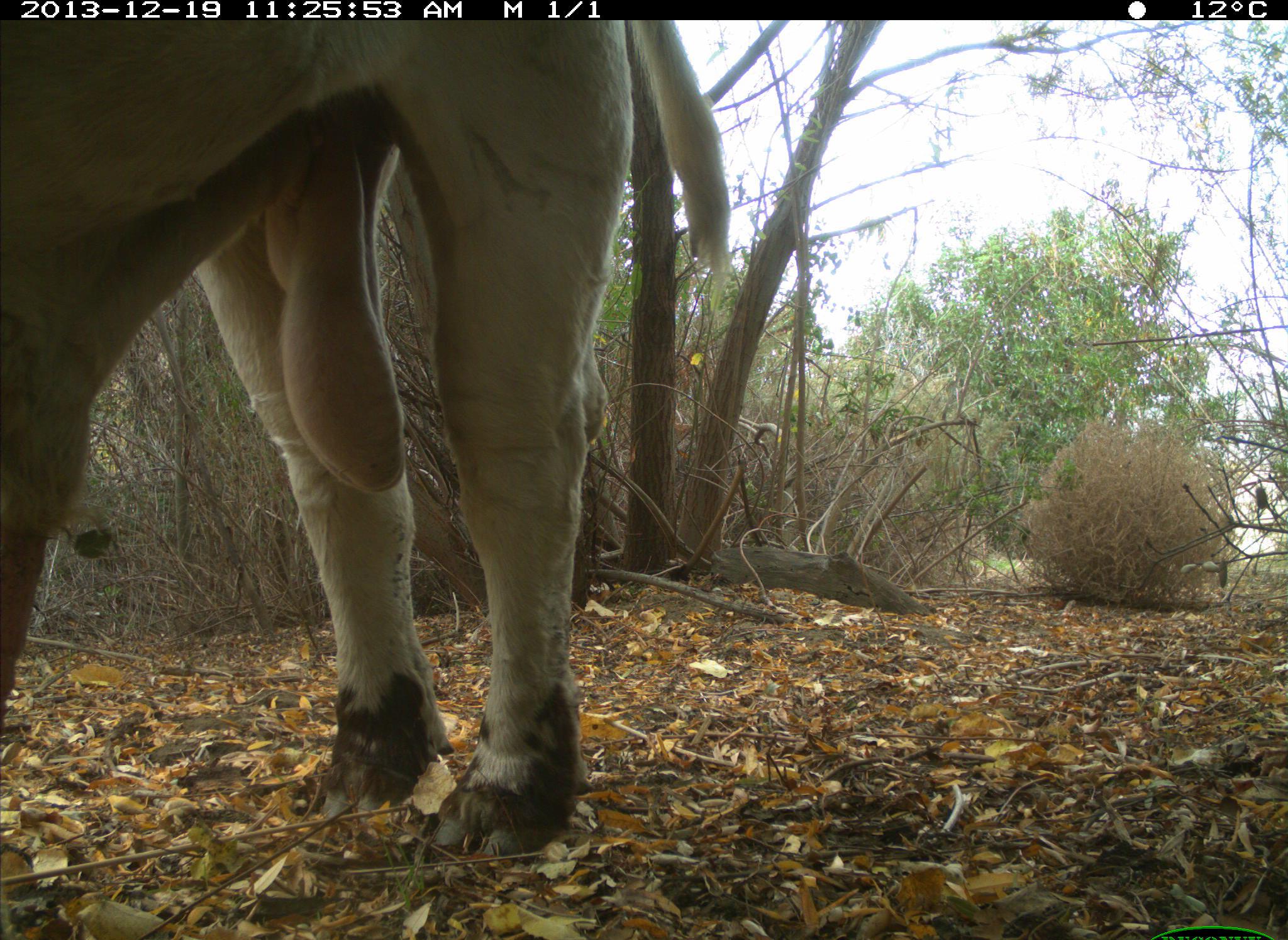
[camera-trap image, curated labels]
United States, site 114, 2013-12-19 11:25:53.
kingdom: Animalia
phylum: Chordata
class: Mammalia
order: Artiodactyla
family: Bovidae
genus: Bos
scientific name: Bos taurus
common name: cow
Cow (Bos taurus).